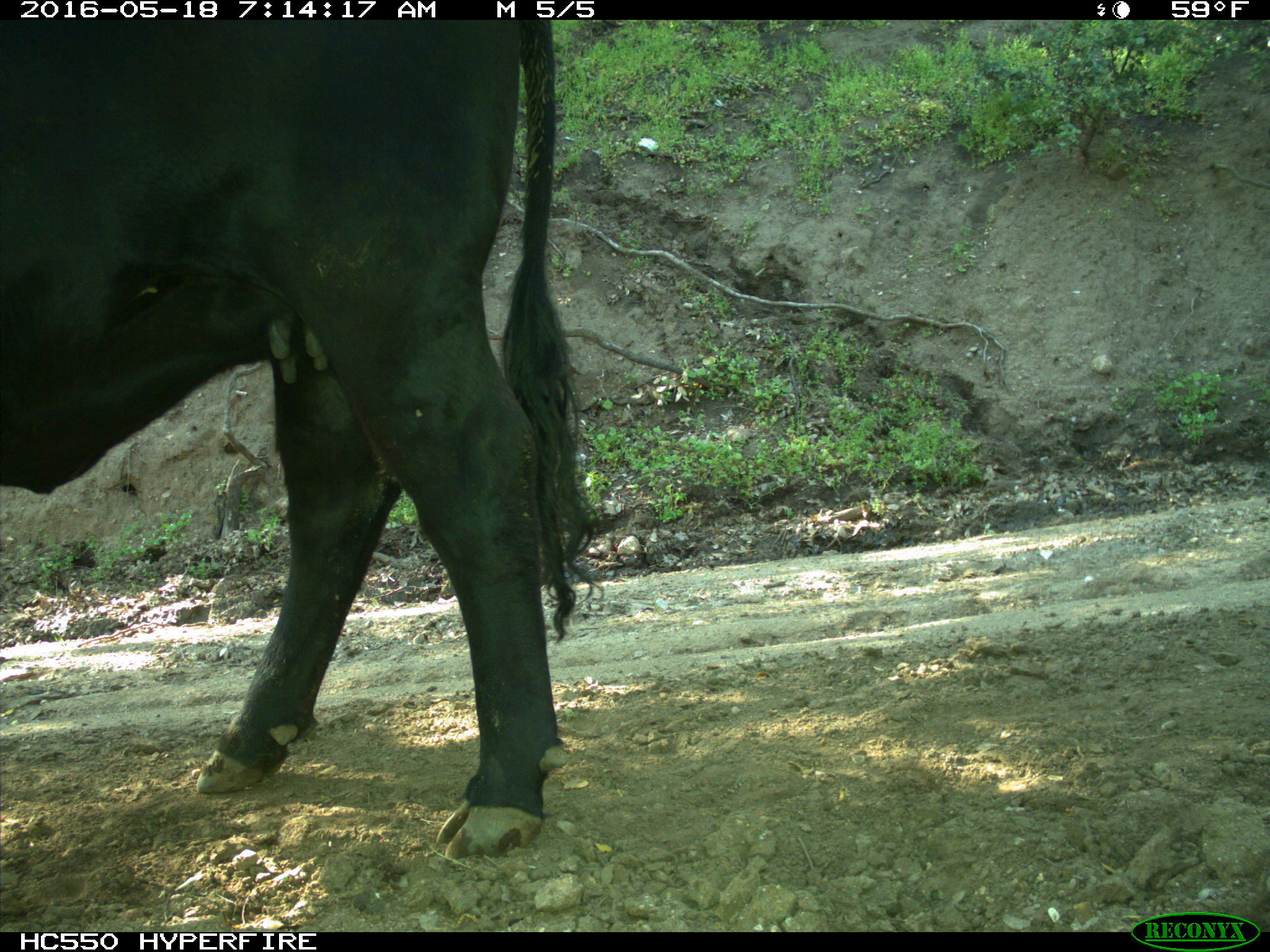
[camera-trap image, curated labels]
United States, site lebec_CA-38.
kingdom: Animalia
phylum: Chordata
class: Mammalia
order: Artiodactyla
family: Bovidae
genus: Bos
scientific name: Bos taurus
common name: domestic cow